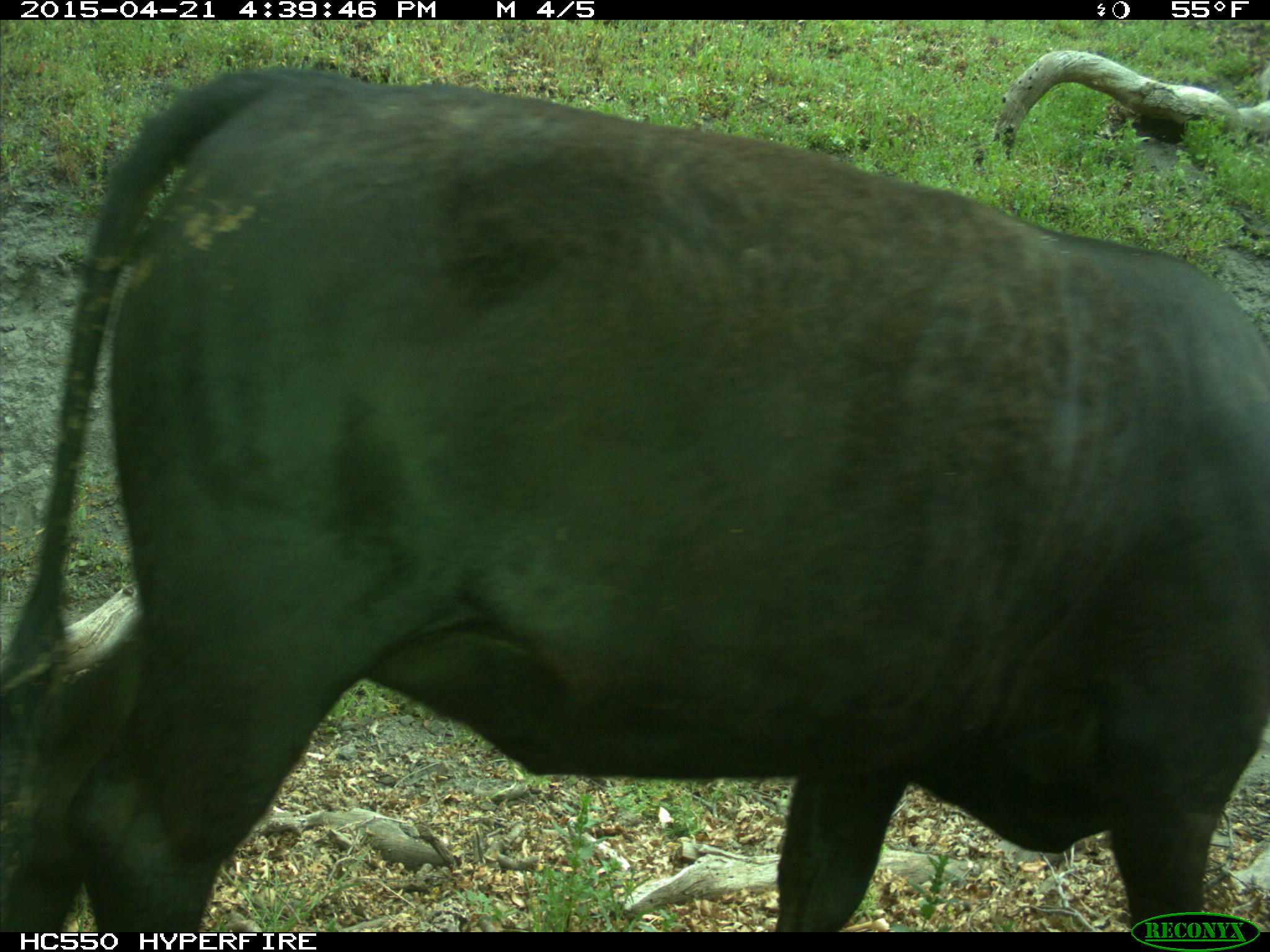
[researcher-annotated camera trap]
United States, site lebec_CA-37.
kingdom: Animalia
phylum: Chordata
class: Mammalia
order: Artiodactyla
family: Bovidae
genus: Bos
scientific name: Bos taurus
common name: domestic cow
Bos taurus (domestic cow).